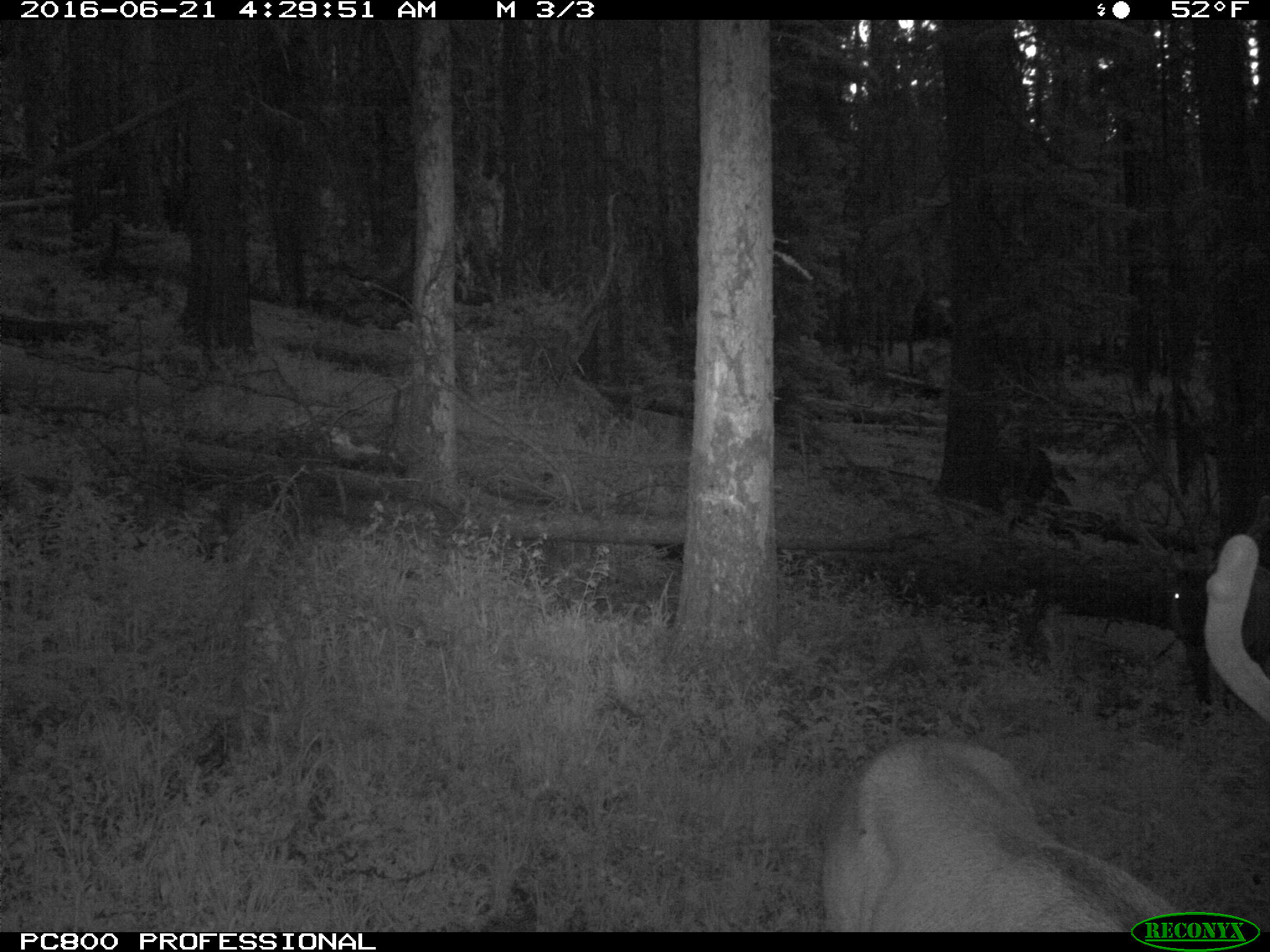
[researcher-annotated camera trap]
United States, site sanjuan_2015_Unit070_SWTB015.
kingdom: Animalia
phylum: Chordata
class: Mammalia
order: Artiodactyla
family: Cervidae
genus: Cervus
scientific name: Cervus elaphus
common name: red deer